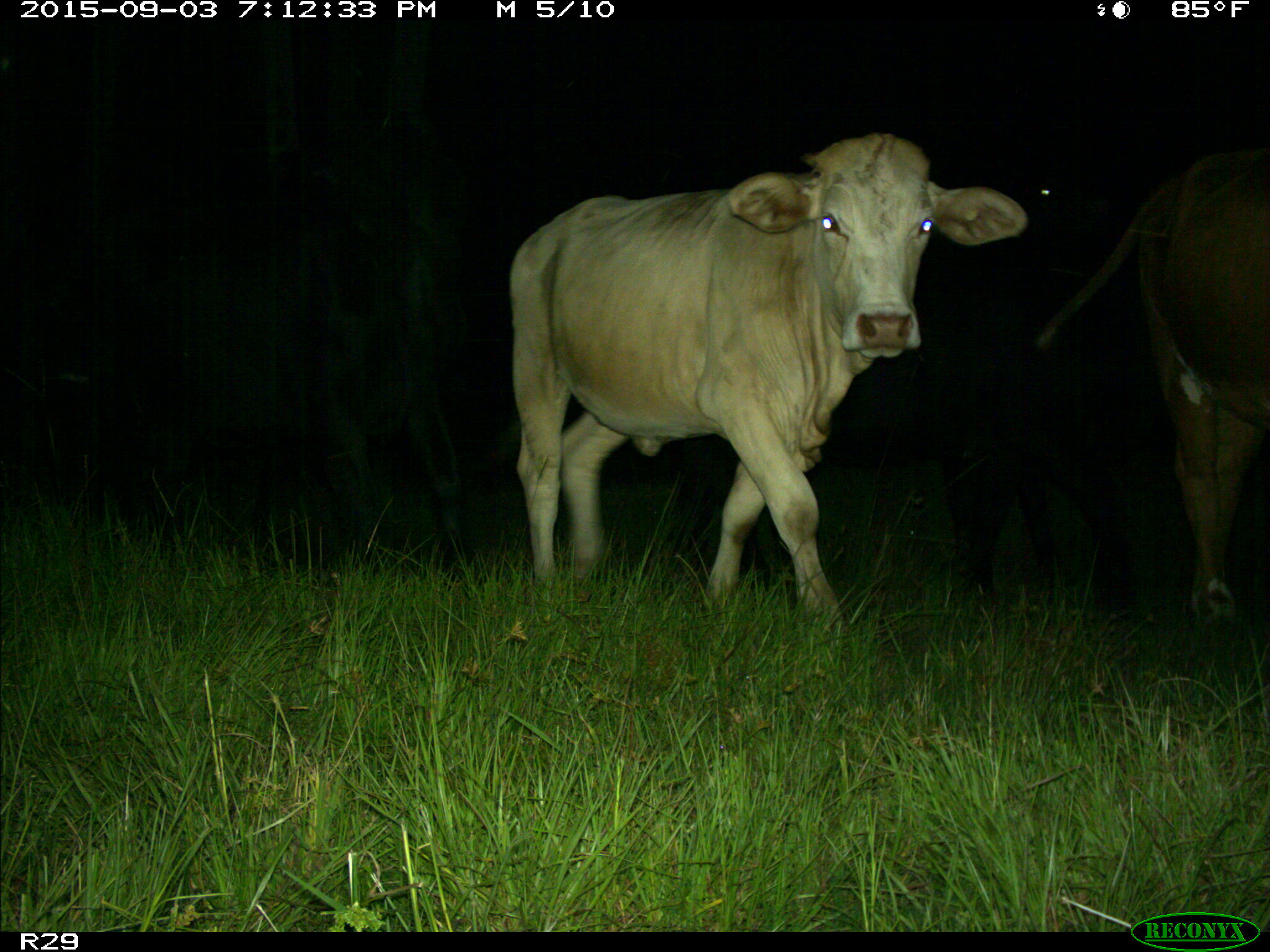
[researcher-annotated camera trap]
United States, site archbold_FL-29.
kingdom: Animalia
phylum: Chordata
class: Mammalia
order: Artiodactyla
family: Bovidae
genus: Bos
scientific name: Bos taurus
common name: domestic cow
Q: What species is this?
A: Bos taurus (domestic cow).